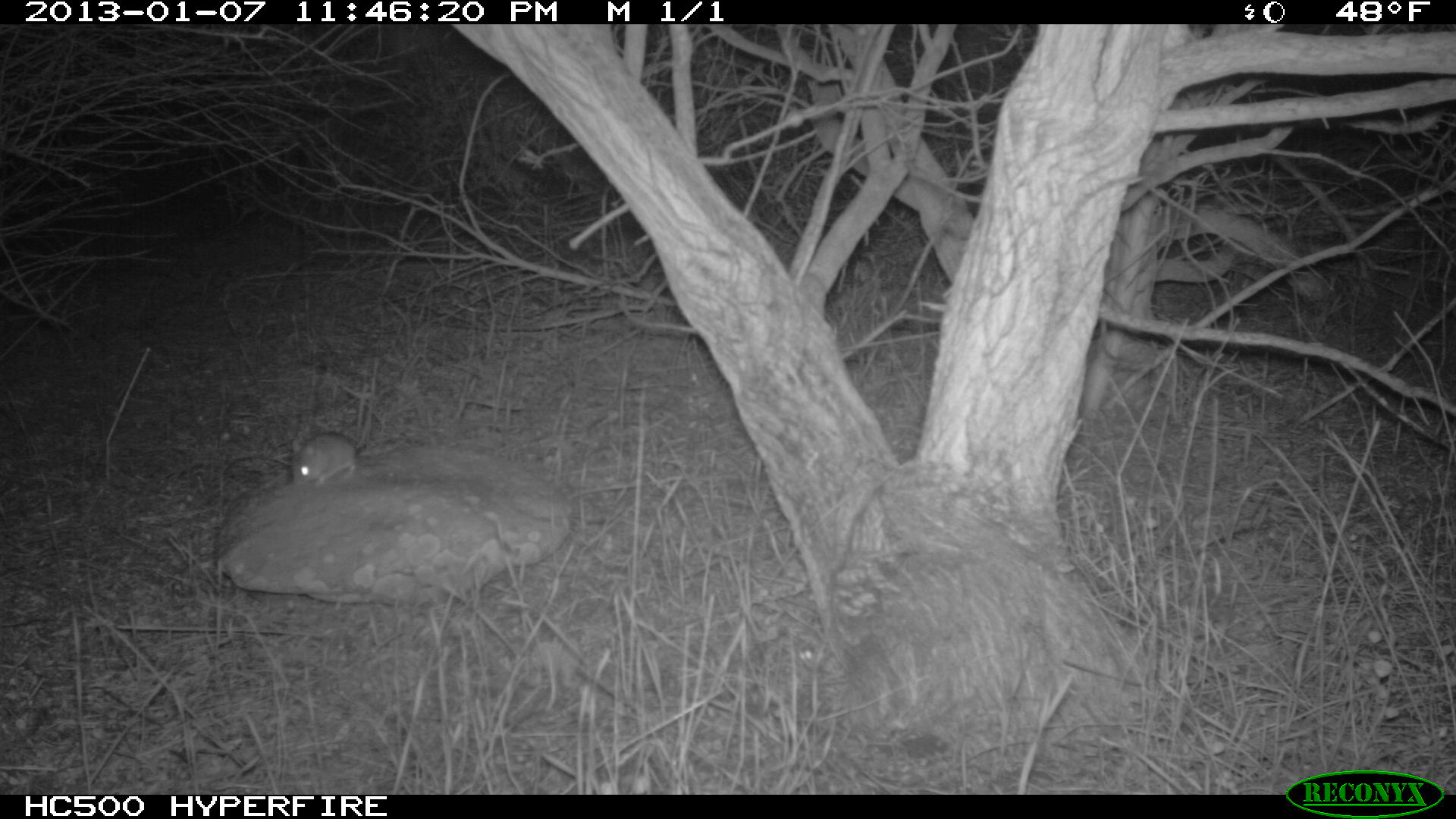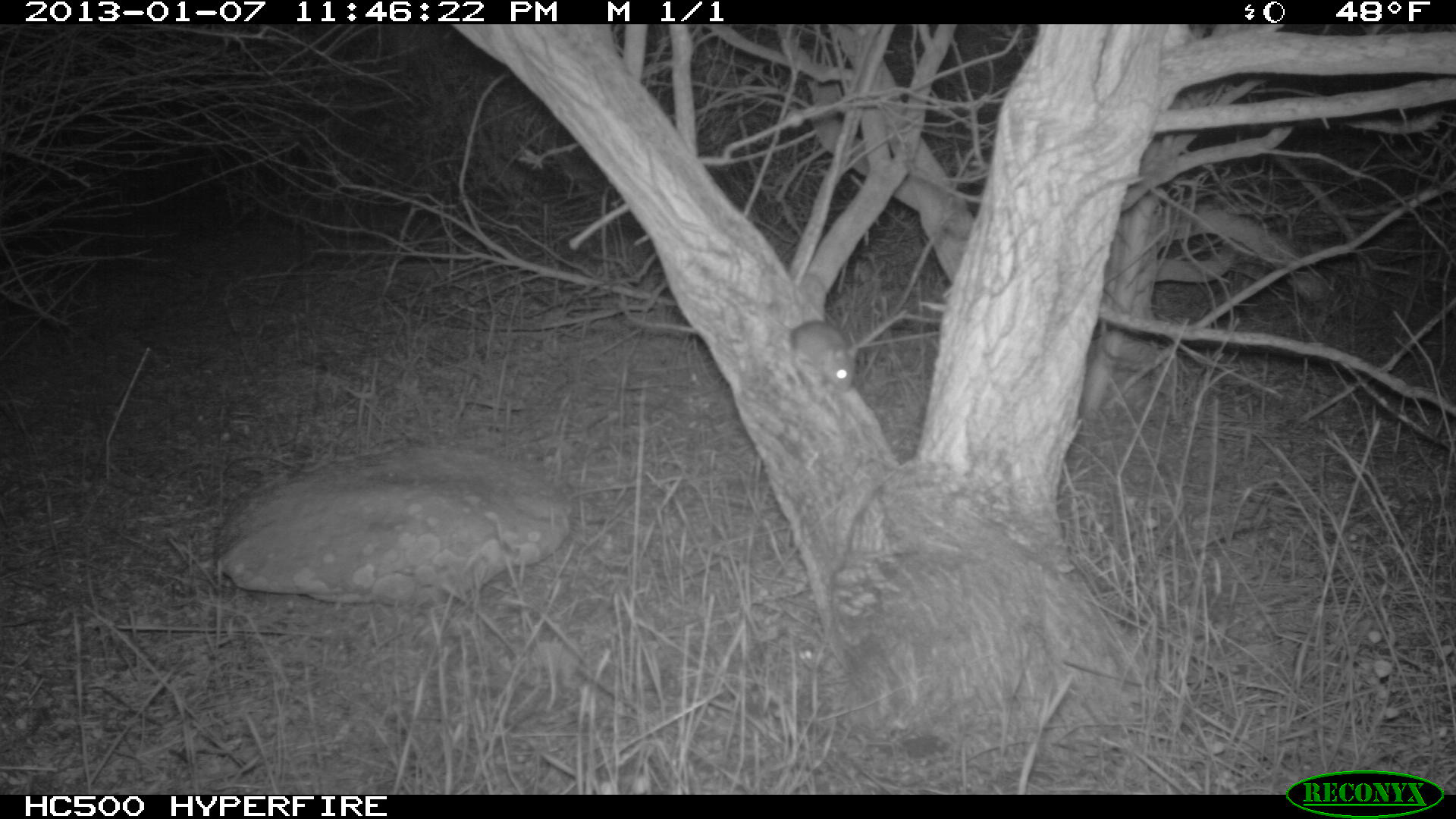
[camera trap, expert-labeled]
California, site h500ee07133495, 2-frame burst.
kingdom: Animalia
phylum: Chordata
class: Mammalia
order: Rodentia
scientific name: Rodentia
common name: rodent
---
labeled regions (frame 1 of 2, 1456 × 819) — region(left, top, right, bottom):
rodent: region(290, 431, 406, 488)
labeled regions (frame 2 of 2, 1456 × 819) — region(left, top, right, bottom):
rodent: region(730, 284, 858, 391)